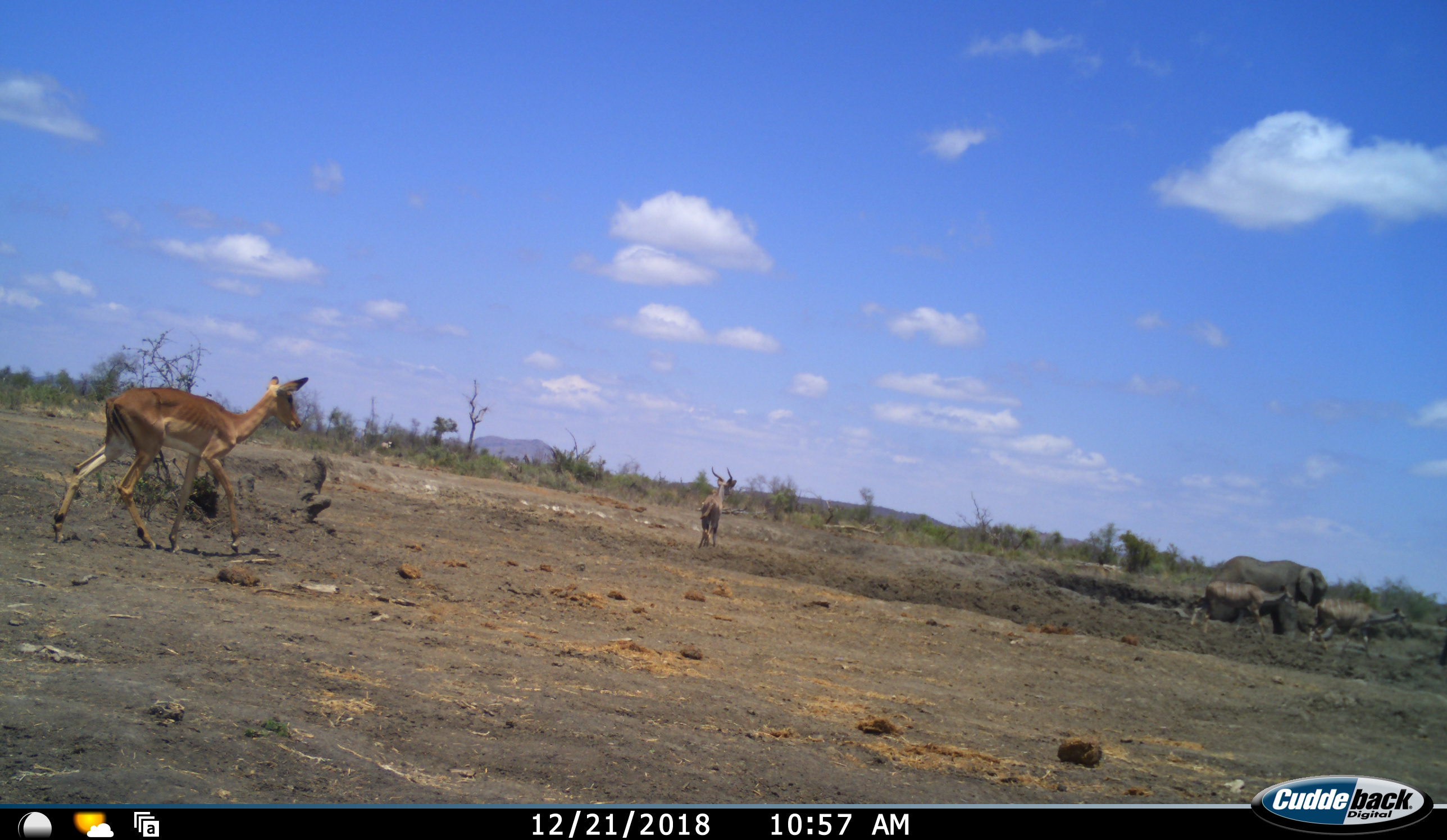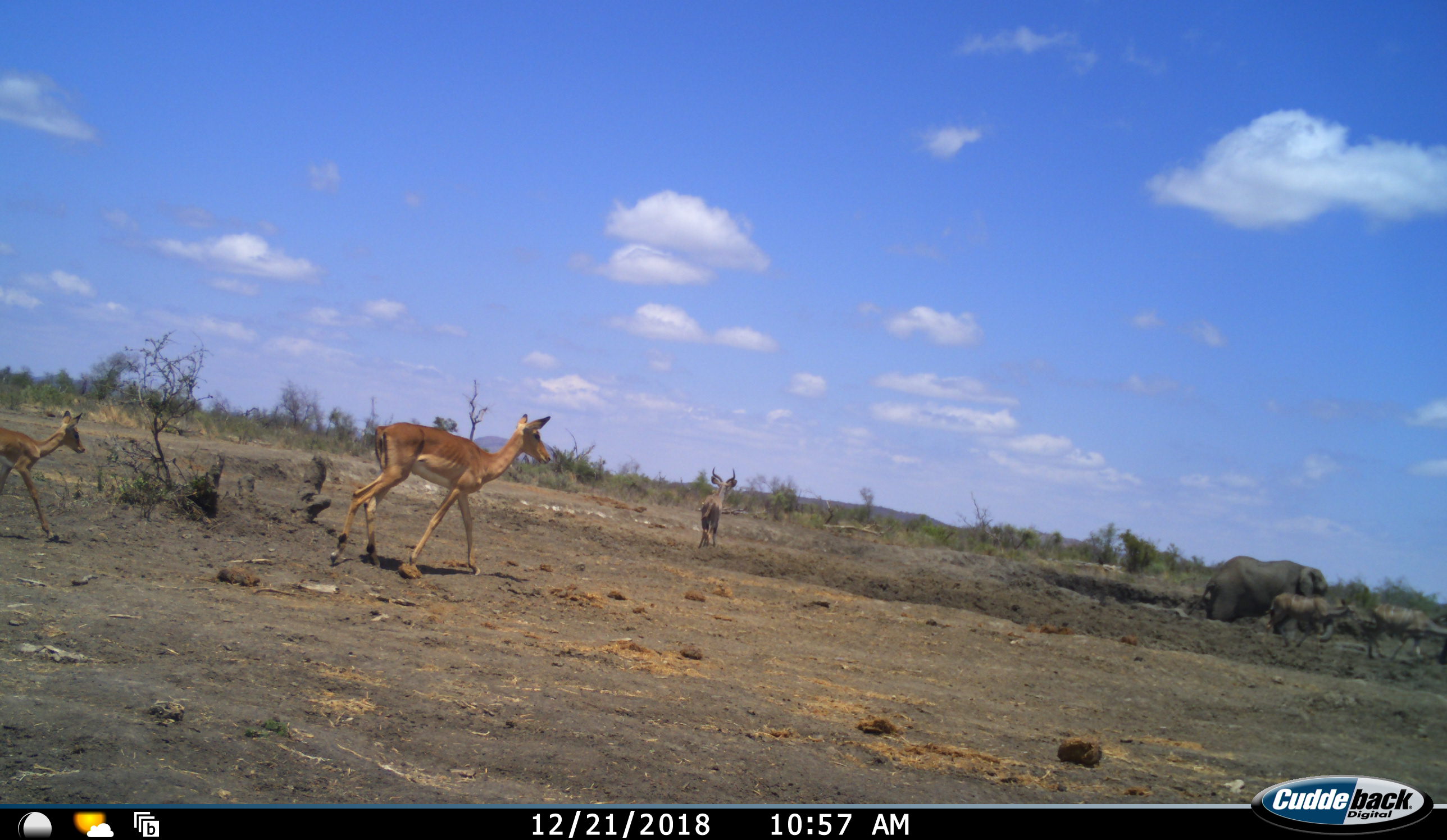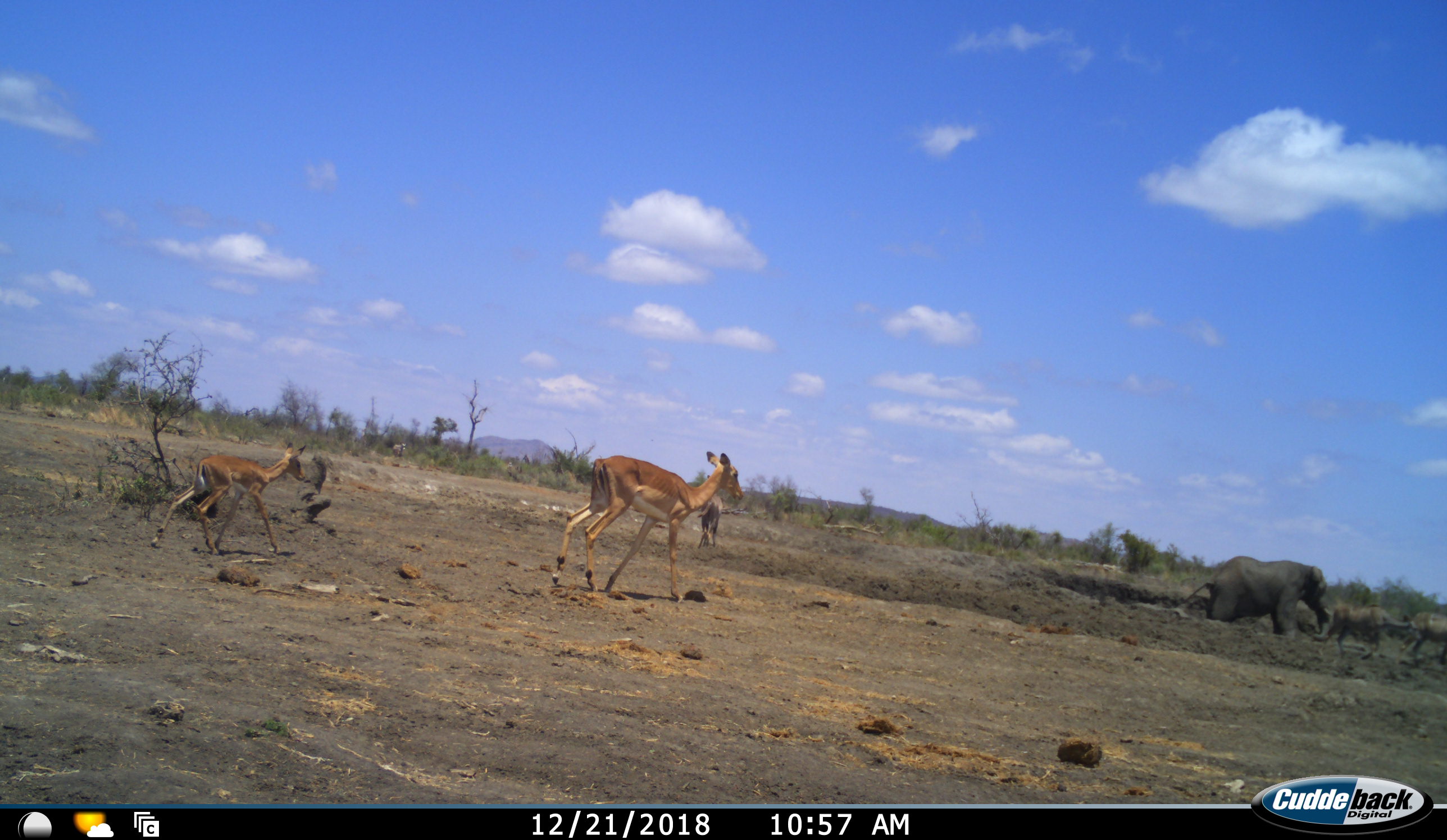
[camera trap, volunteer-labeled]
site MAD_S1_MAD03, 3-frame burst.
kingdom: Animalia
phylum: Chordata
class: Mammalia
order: Proboscidea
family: Elephantidae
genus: Loxodonta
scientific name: Loxodonta africana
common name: african bush elephant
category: elephant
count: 1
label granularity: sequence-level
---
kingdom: Animalia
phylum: Chordata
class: Mammalia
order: Artiodactyla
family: Bovidae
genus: Aepyceros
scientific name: Aepyceros melampus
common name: impala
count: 3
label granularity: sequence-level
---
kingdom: Animalia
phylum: Chordata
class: Mammalia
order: Artiodactyla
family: Bovidae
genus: Tragelaphus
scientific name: Tragelaphus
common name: kudu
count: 2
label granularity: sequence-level